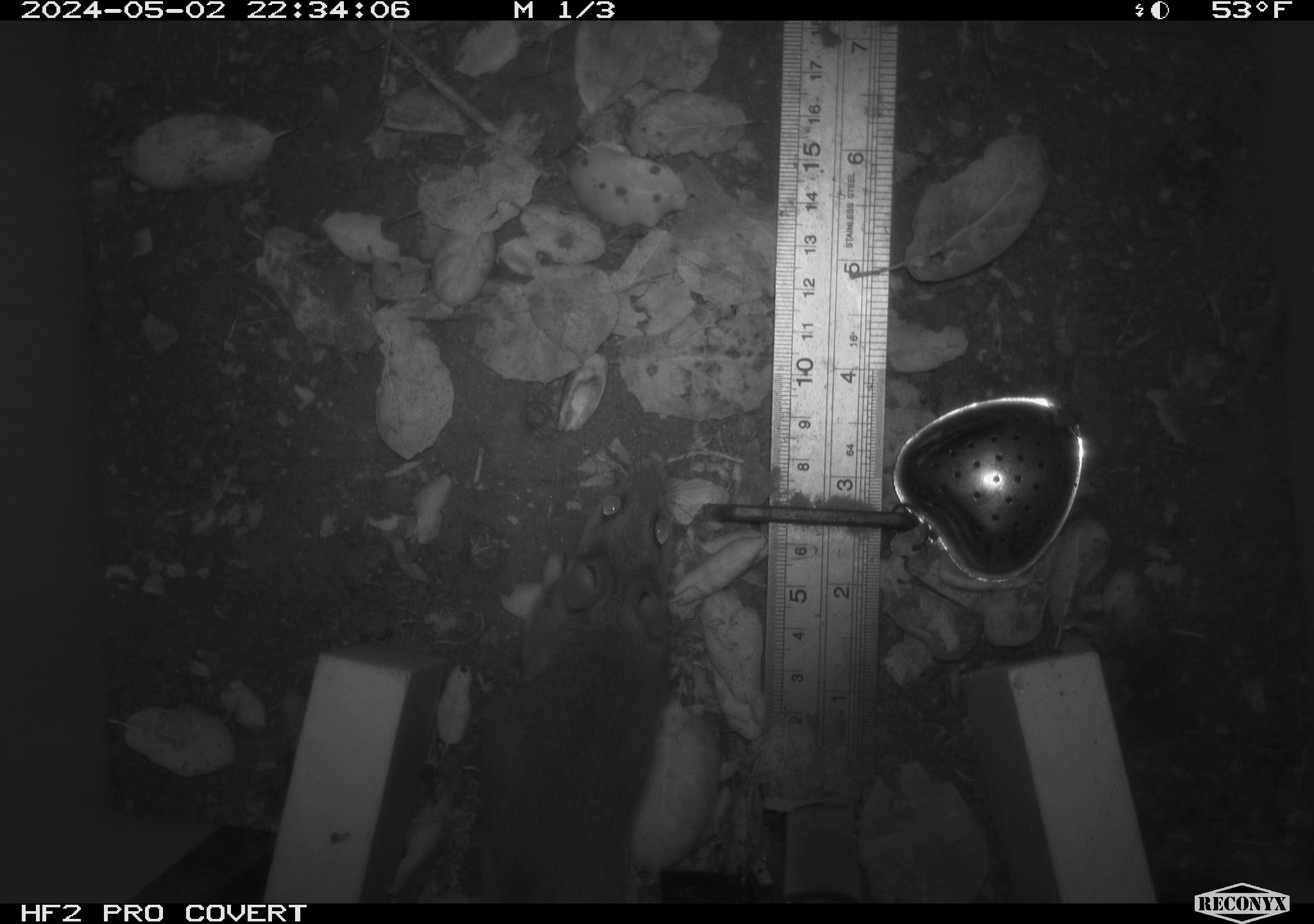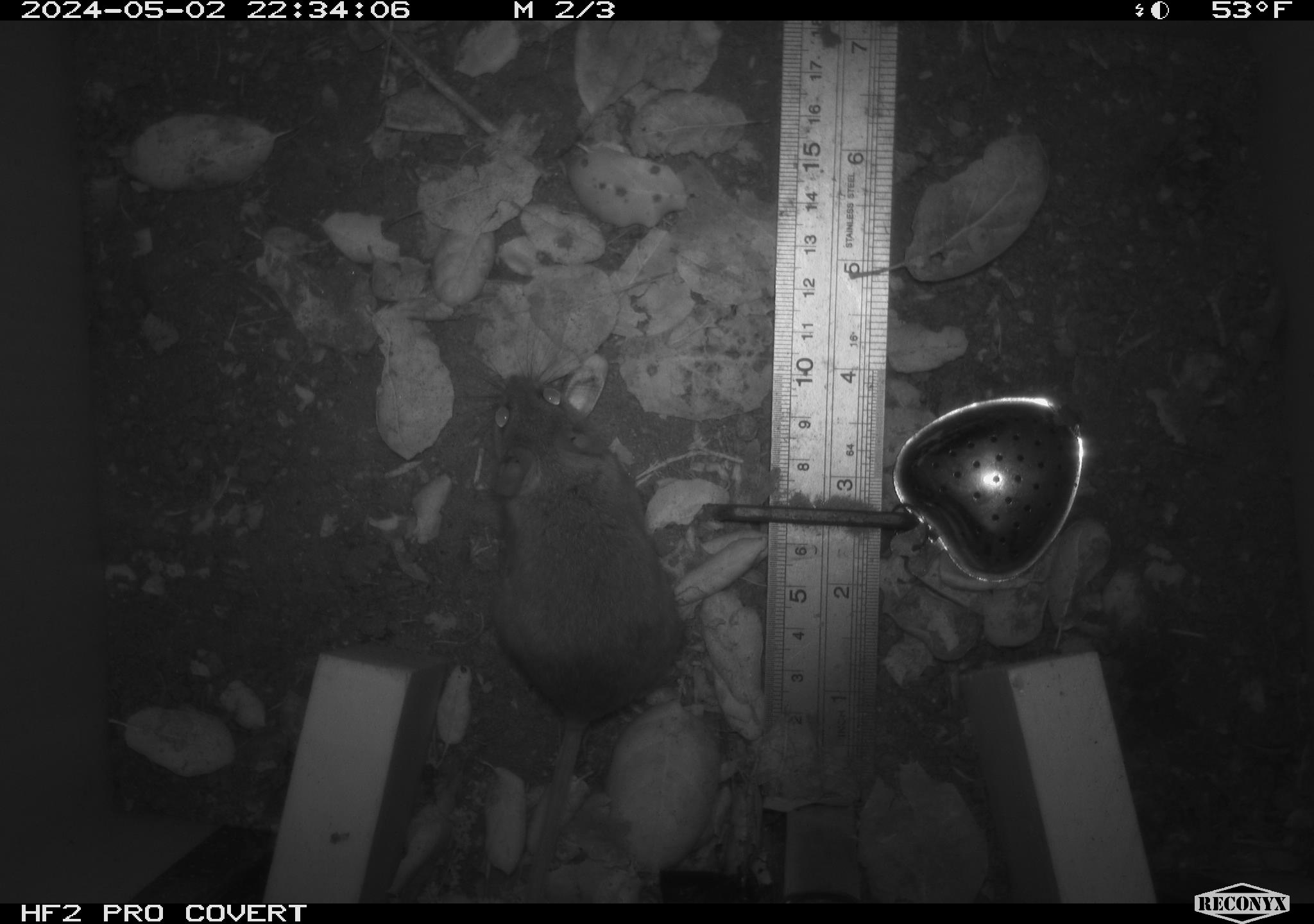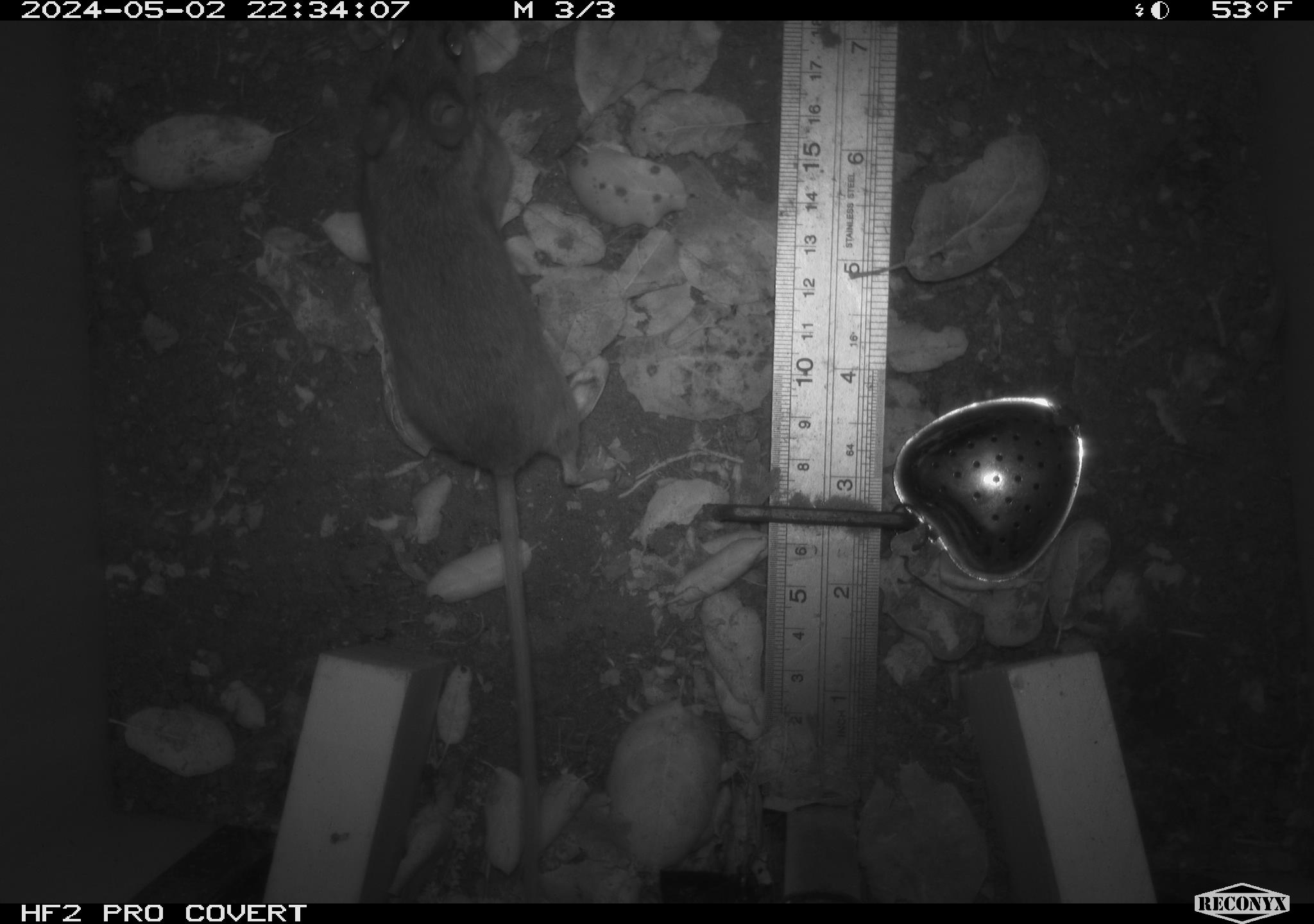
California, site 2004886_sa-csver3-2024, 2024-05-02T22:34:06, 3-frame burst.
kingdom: Animalia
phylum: Chordata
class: Mammalia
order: Rodentia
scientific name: Rodentia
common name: rodent